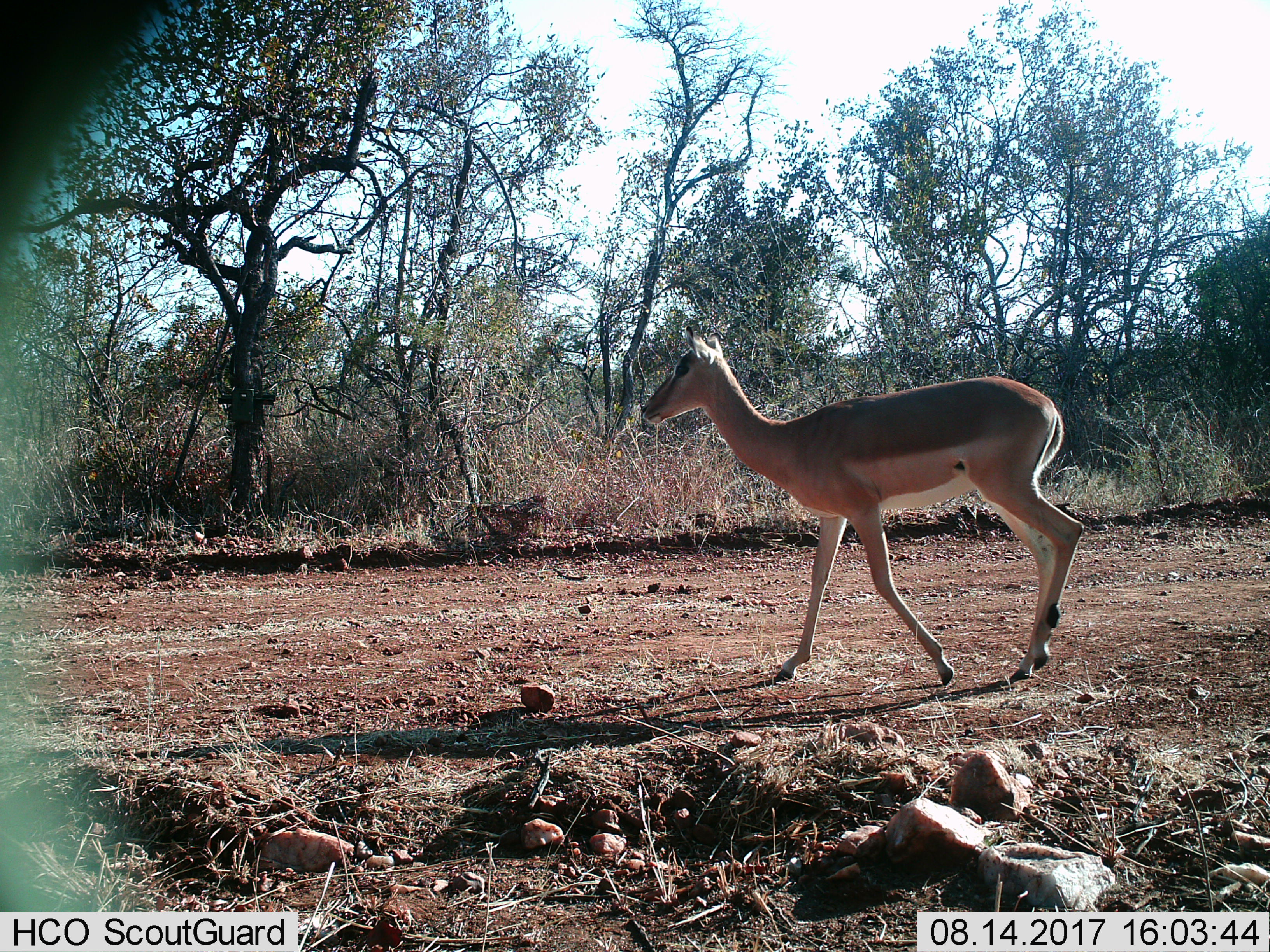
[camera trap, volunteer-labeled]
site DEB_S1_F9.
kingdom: Animalia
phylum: Chordata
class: Mammalia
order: Artiodactyla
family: Bovidae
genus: Aepyceros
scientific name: Aepyceros melampus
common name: impala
Impala (Aepyceros melampus), count 1. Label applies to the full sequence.